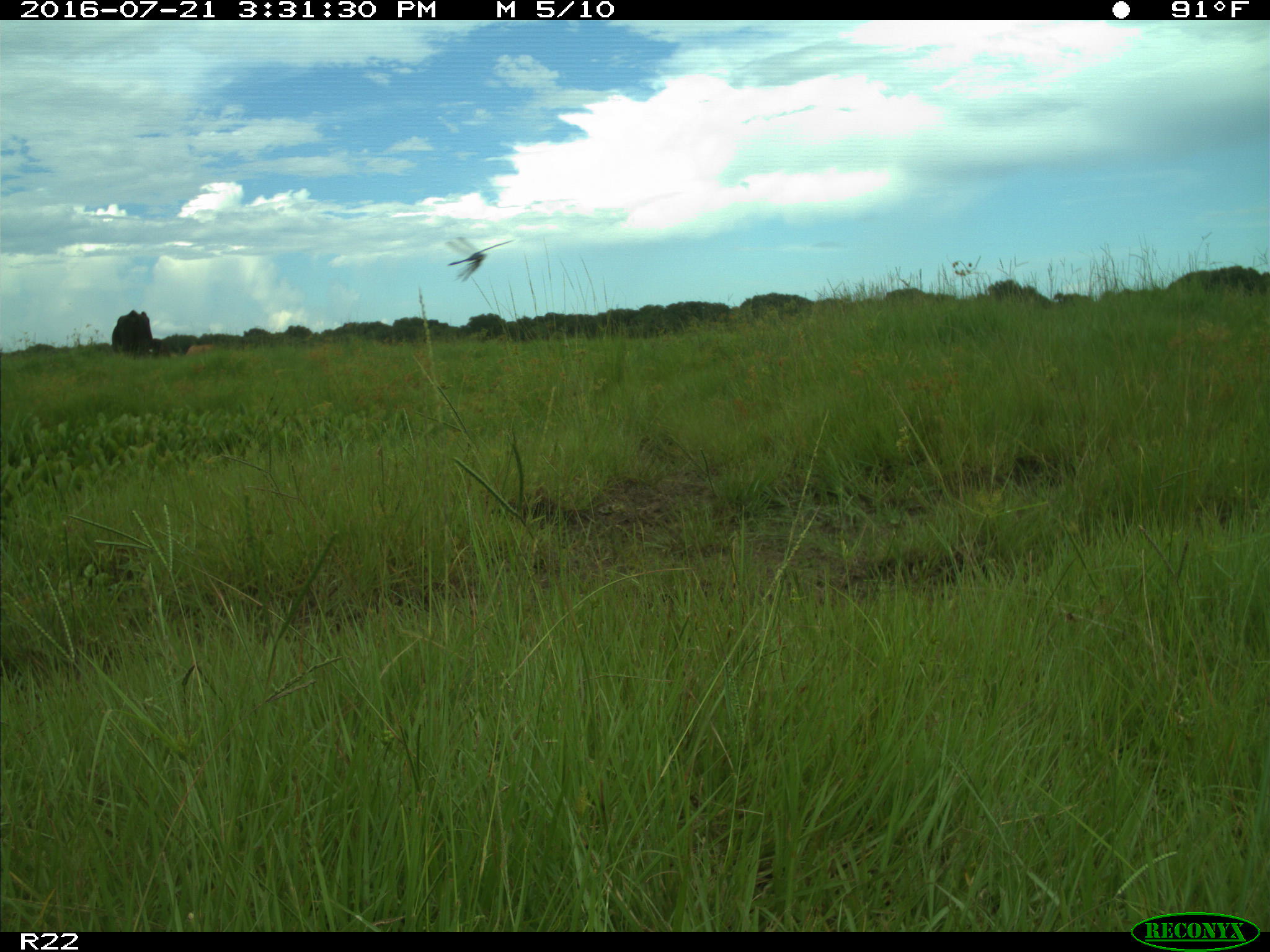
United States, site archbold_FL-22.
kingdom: Animalia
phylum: Chordata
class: Mammalia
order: Artiodactyla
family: Bovidae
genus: Bos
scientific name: Bos taurus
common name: domestic cow